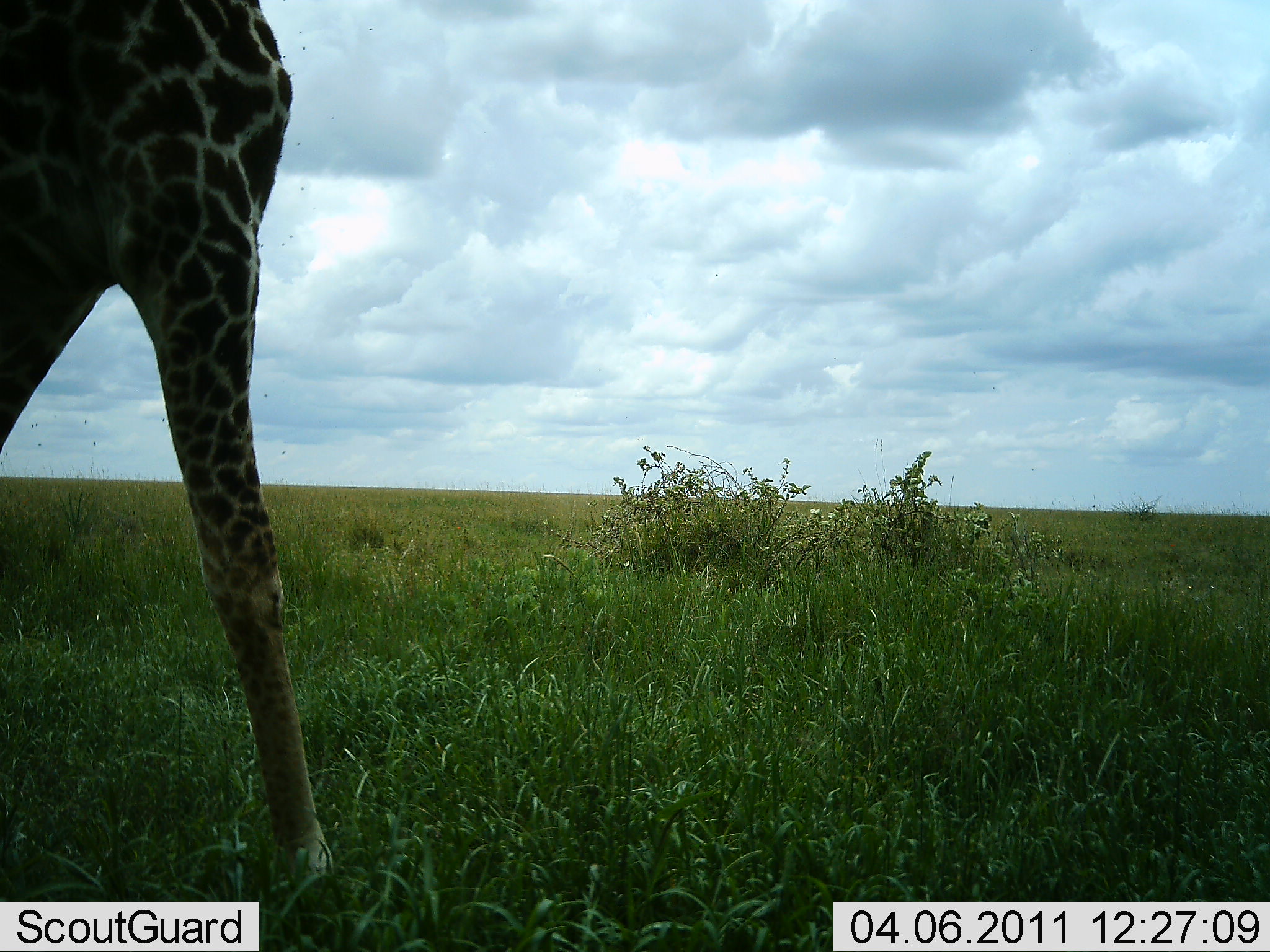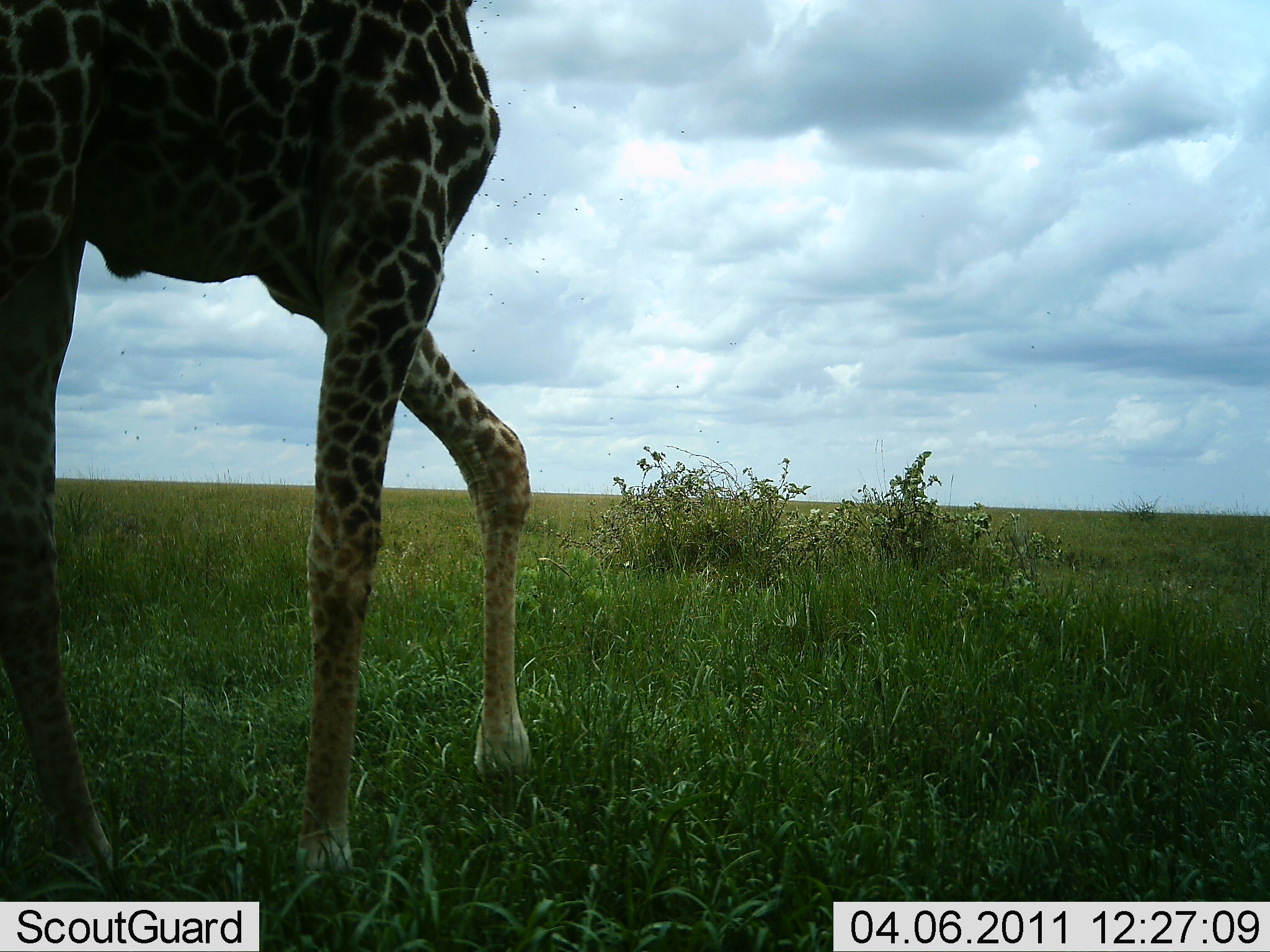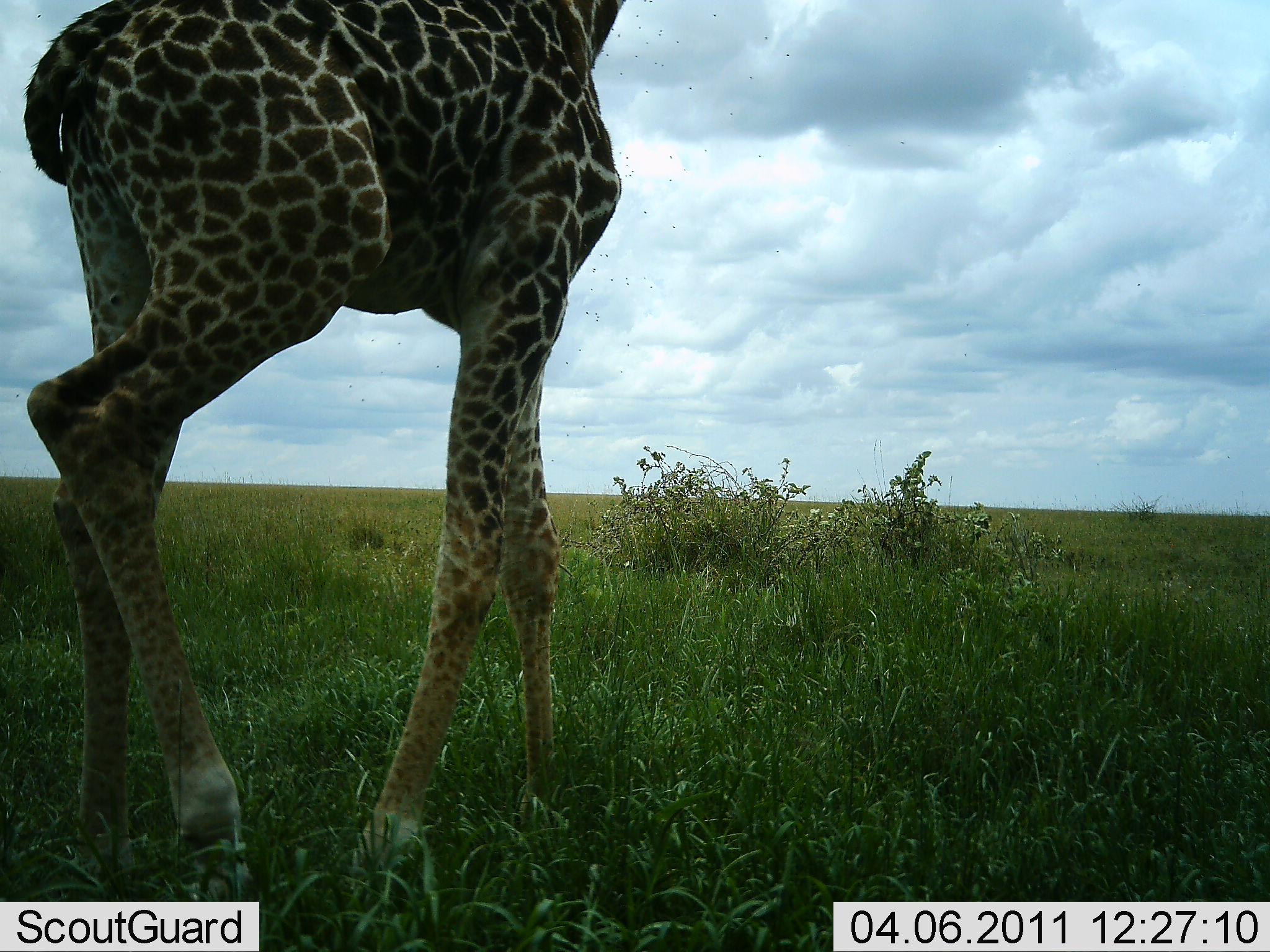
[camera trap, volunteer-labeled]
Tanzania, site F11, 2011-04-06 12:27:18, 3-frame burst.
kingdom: Animalia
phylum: Chordata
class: Mammalia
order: Artiodactyla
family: Giraffidae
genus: Giraffa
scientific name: Giraffa camelopardalis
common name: giraffe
Giraffe (Giraffa camelopardalis), count 1. Behavior (volunteer vote fractions): standing 6%, resting 0%, moving 94%, interacting 0%. Young present (vote fraction): 0%. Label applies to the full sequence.